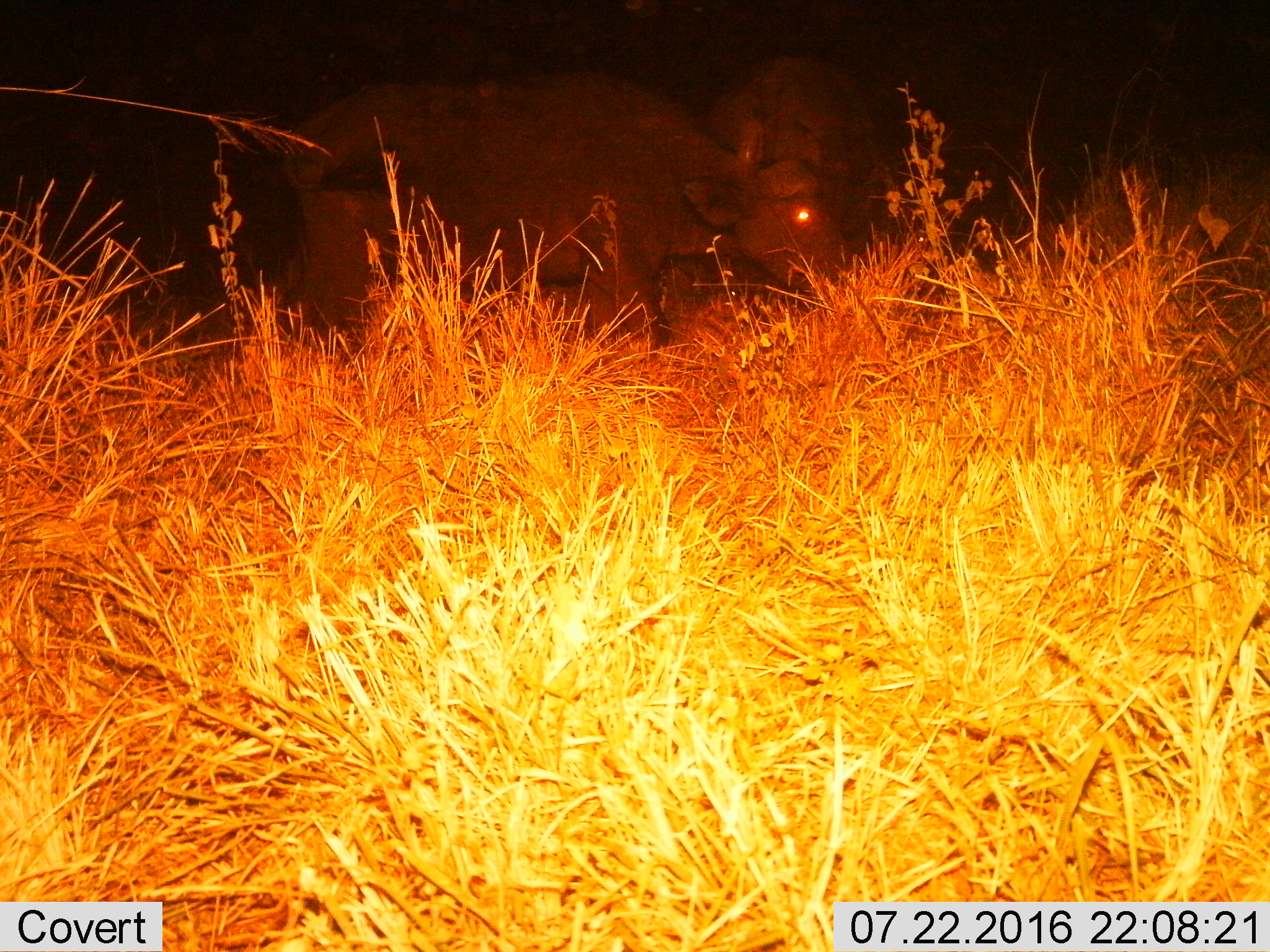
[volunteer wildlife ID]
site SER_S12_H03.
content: unidentified animal